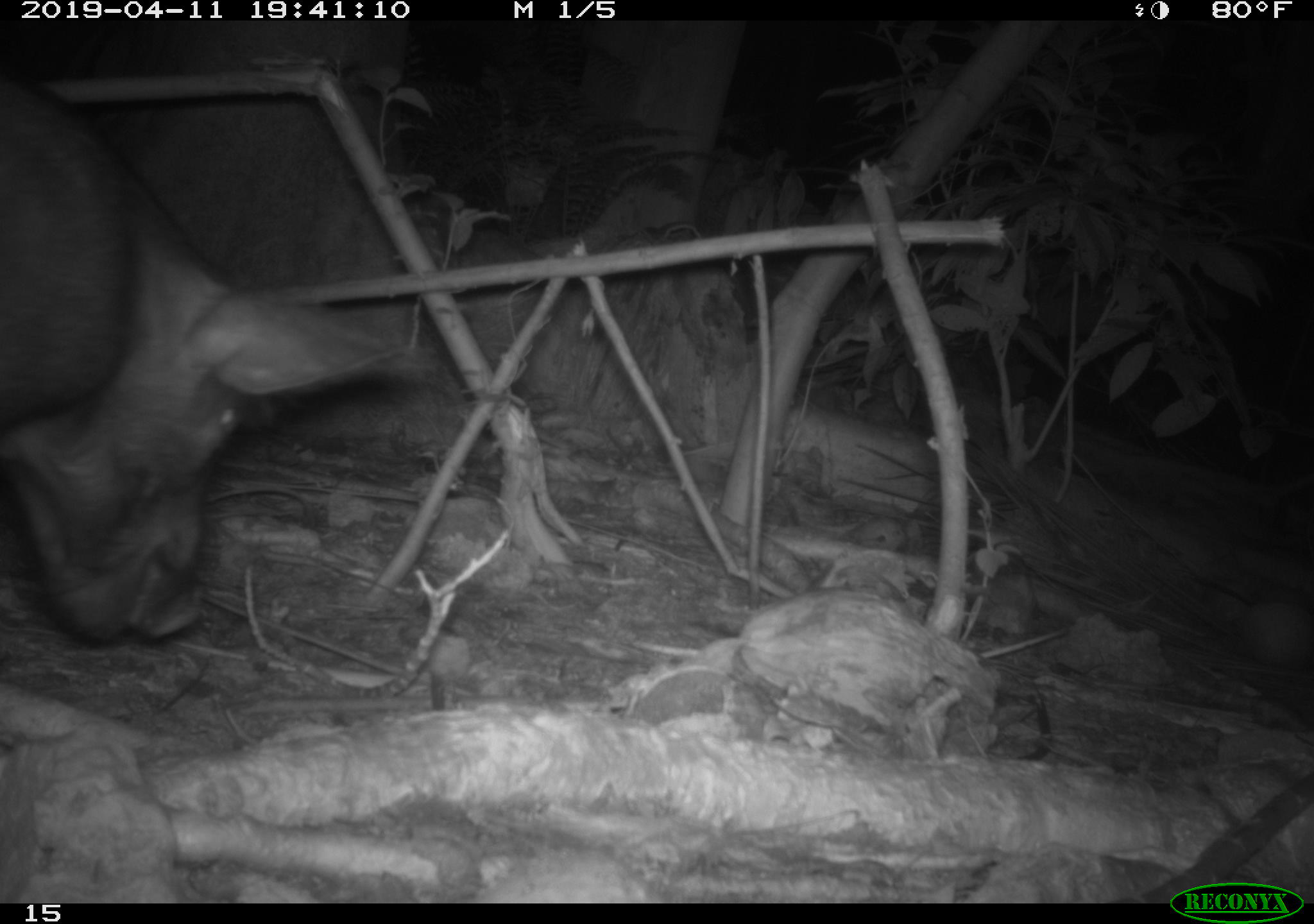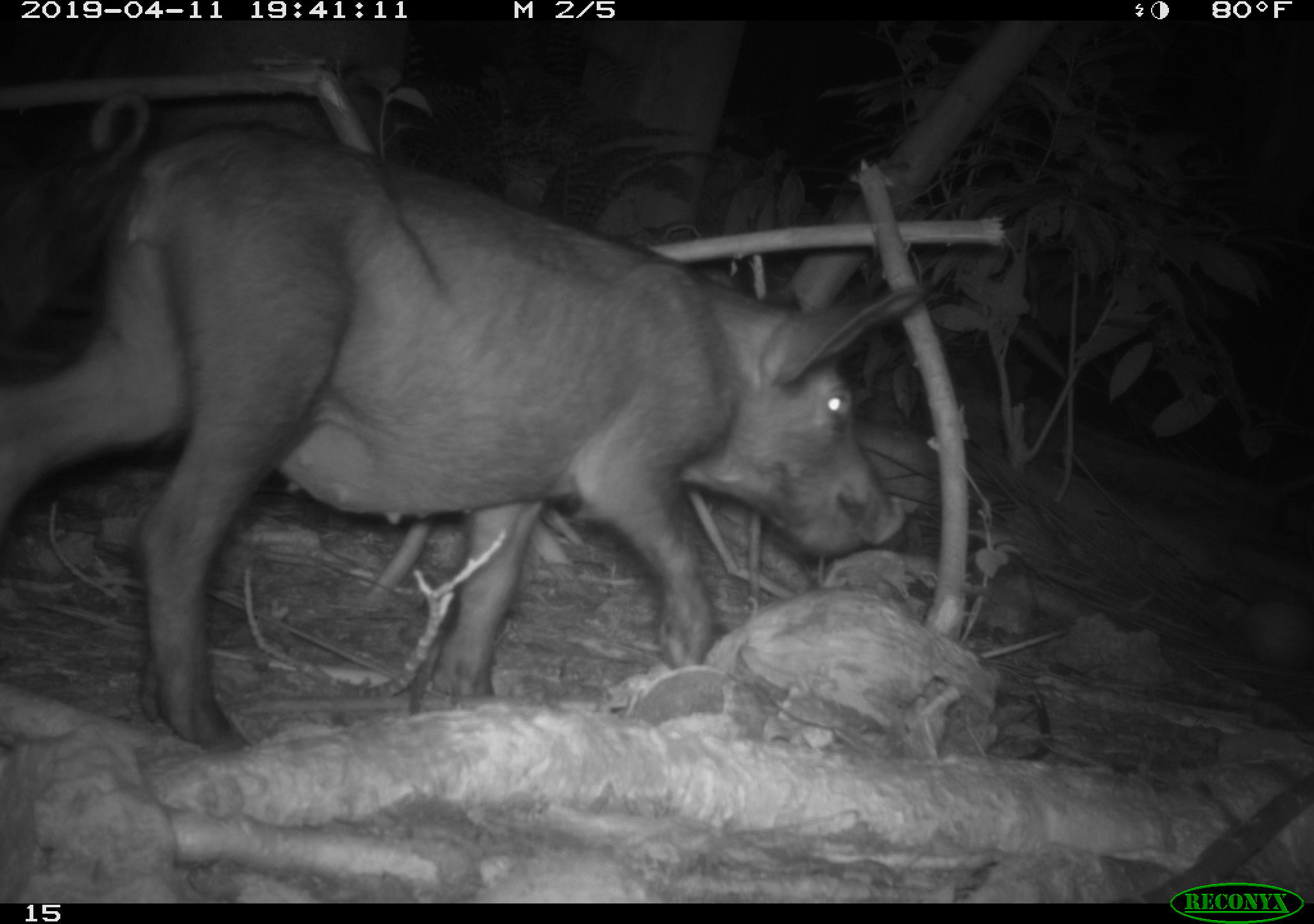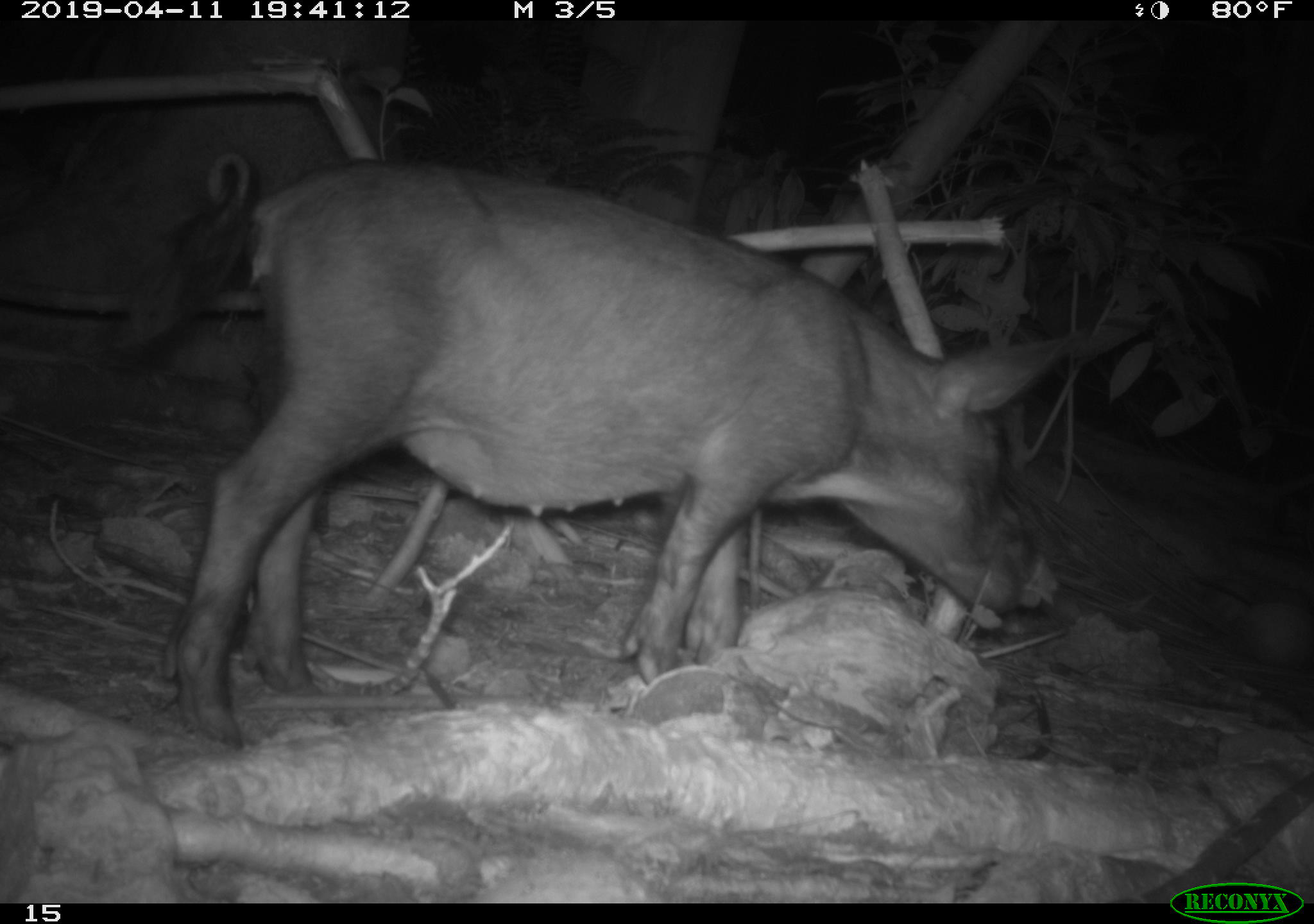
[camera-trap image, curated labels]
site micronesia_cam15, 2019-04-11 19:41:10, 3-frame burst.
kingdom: Animalia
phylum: Chordata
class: Mammalia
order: Artiodactyla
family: Suidae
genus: Sus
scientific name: Sus scrofa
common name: pig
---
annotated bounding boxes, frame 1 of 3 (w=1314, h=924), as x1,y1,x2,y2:
pig: 3,60,435,640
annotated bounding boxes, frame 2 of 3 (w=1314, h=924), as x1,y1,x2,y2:
pig: 1,101,957,742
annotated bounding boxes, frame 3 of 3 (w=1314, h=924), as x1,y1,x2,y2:
pig: 141,160,1120,733